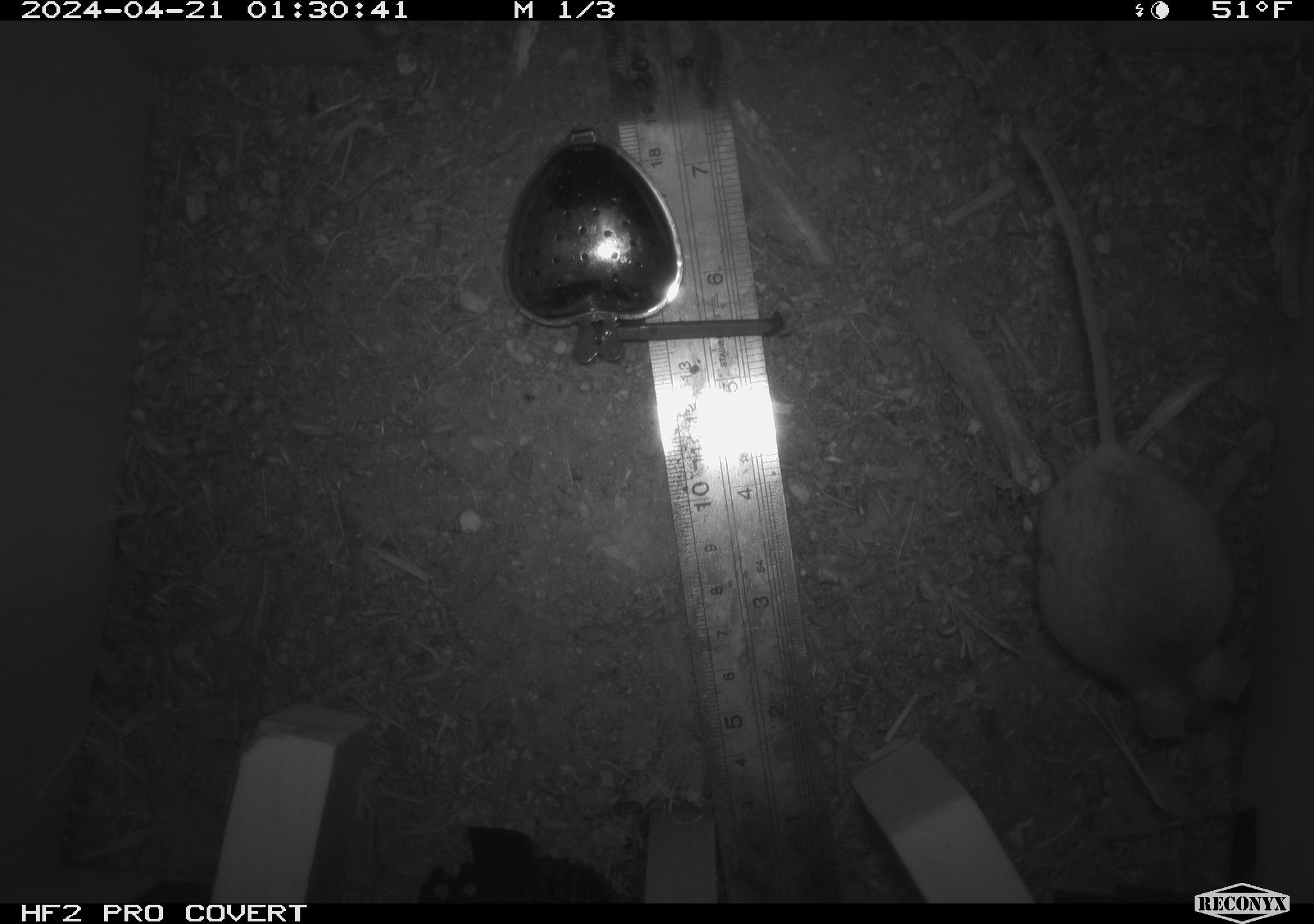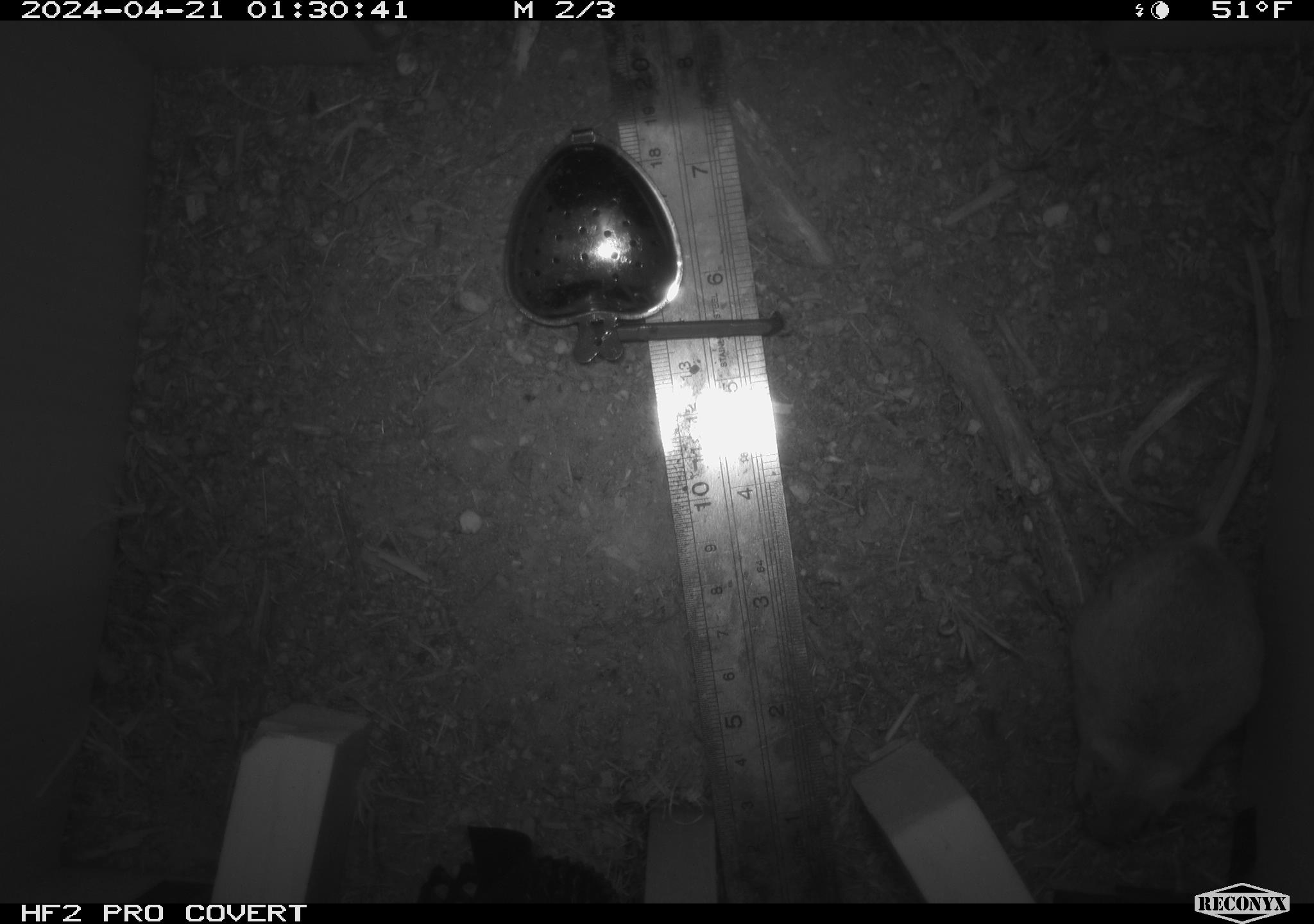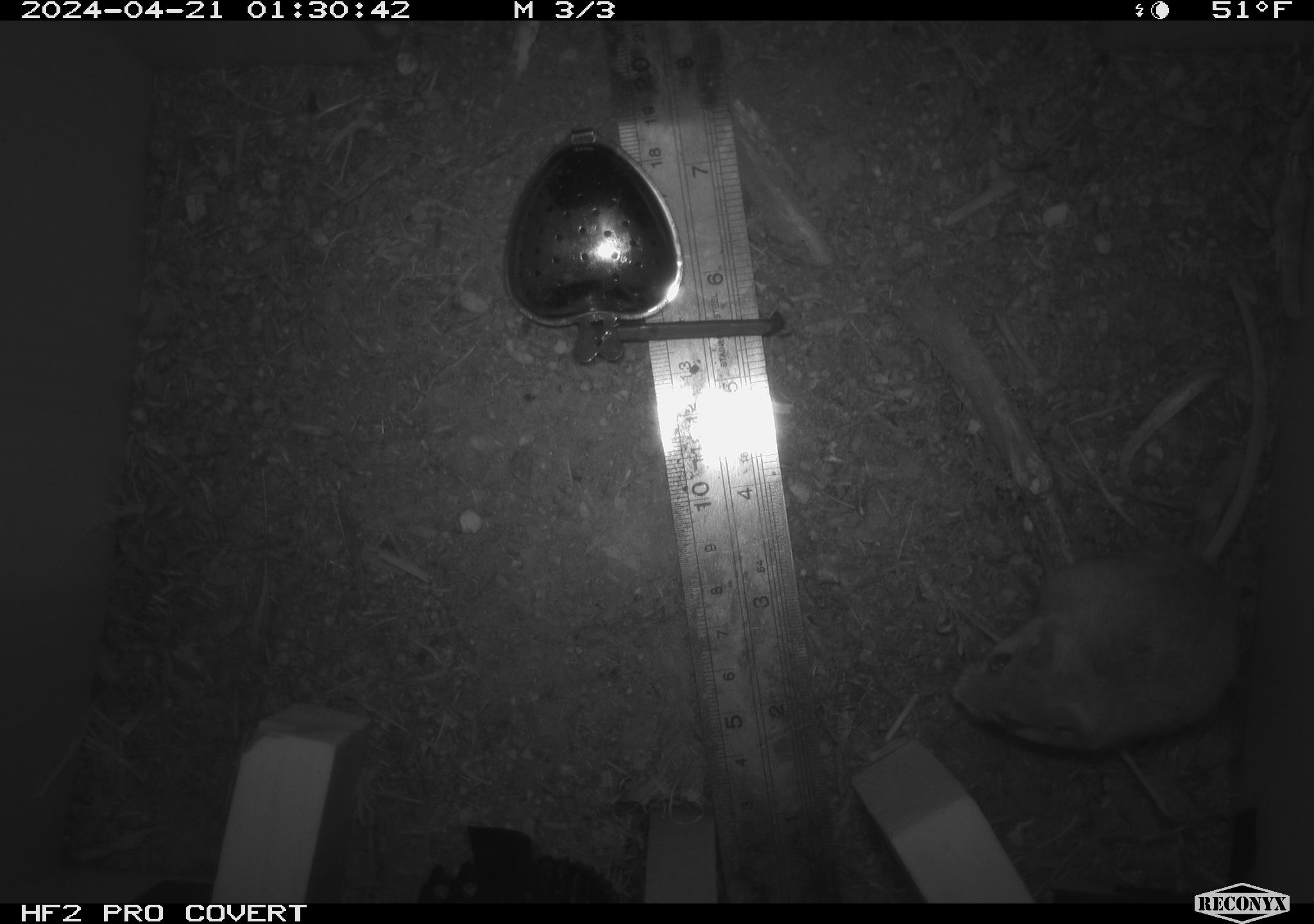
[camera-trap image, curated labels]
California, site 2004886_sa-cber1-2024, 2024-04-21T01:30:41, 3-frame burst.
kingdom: Animalia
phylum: Chordata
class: Mammalia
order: Rodentia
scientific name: Rodentia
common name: mouse species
Mouse species (Rodentia).